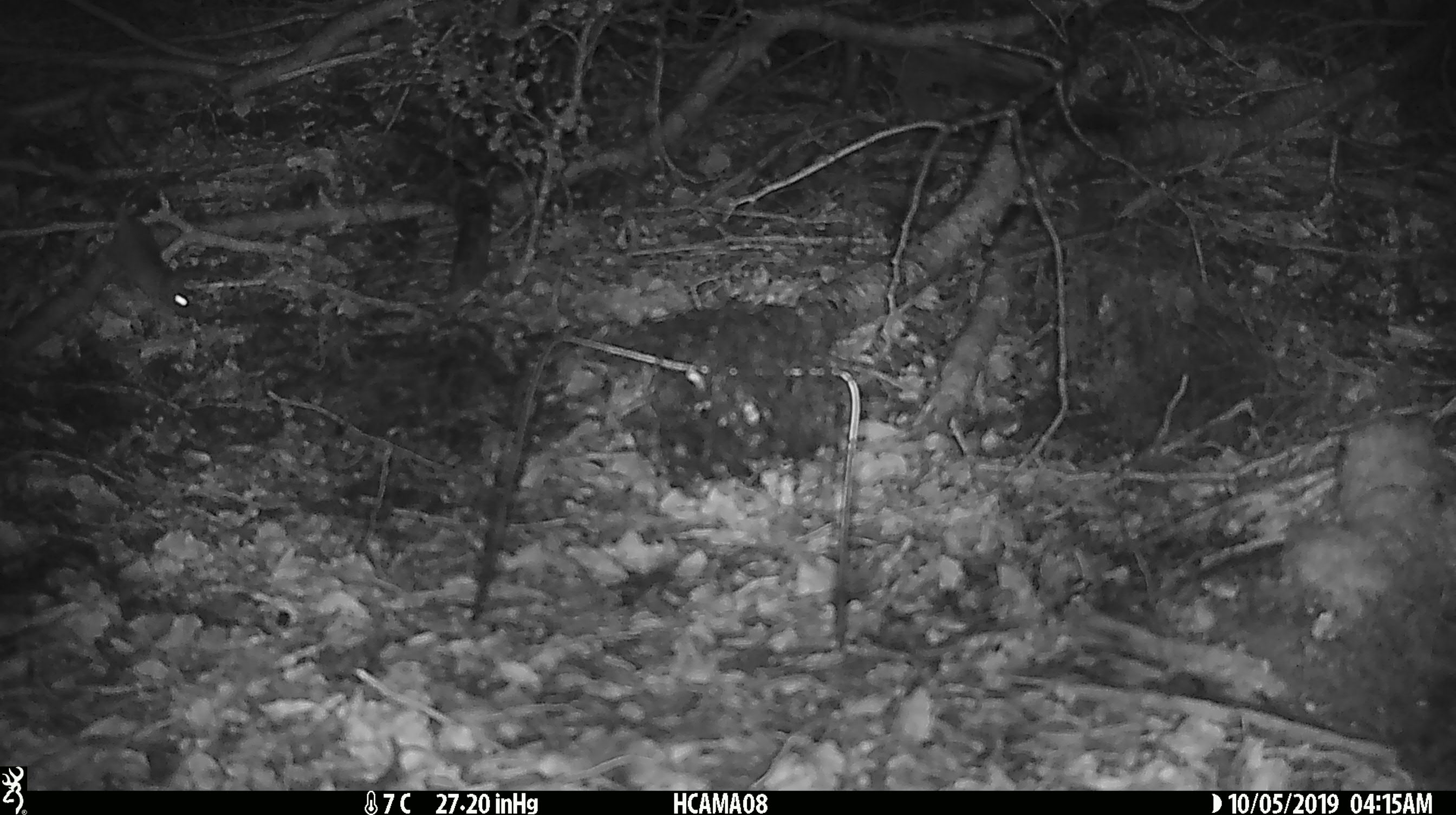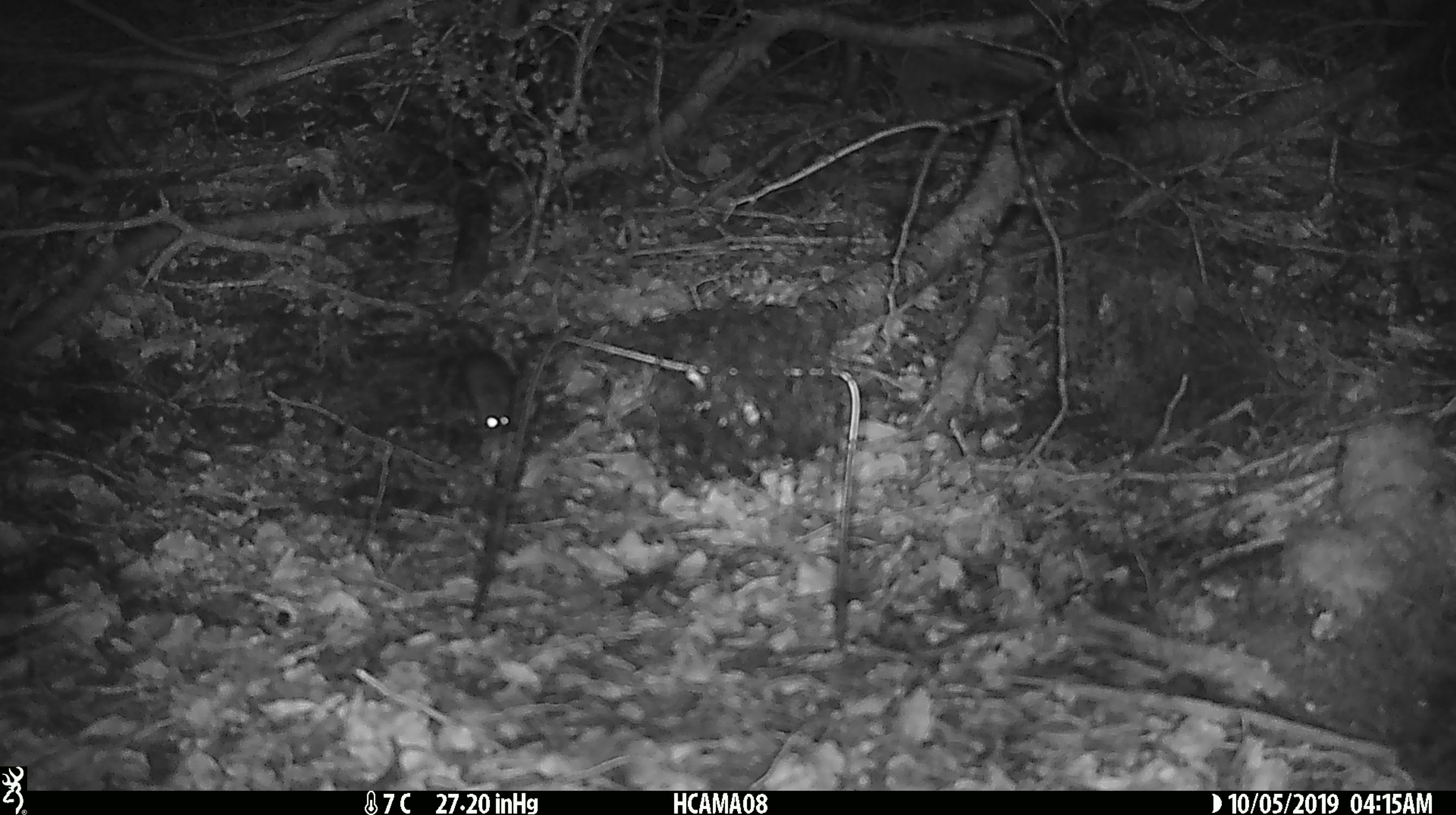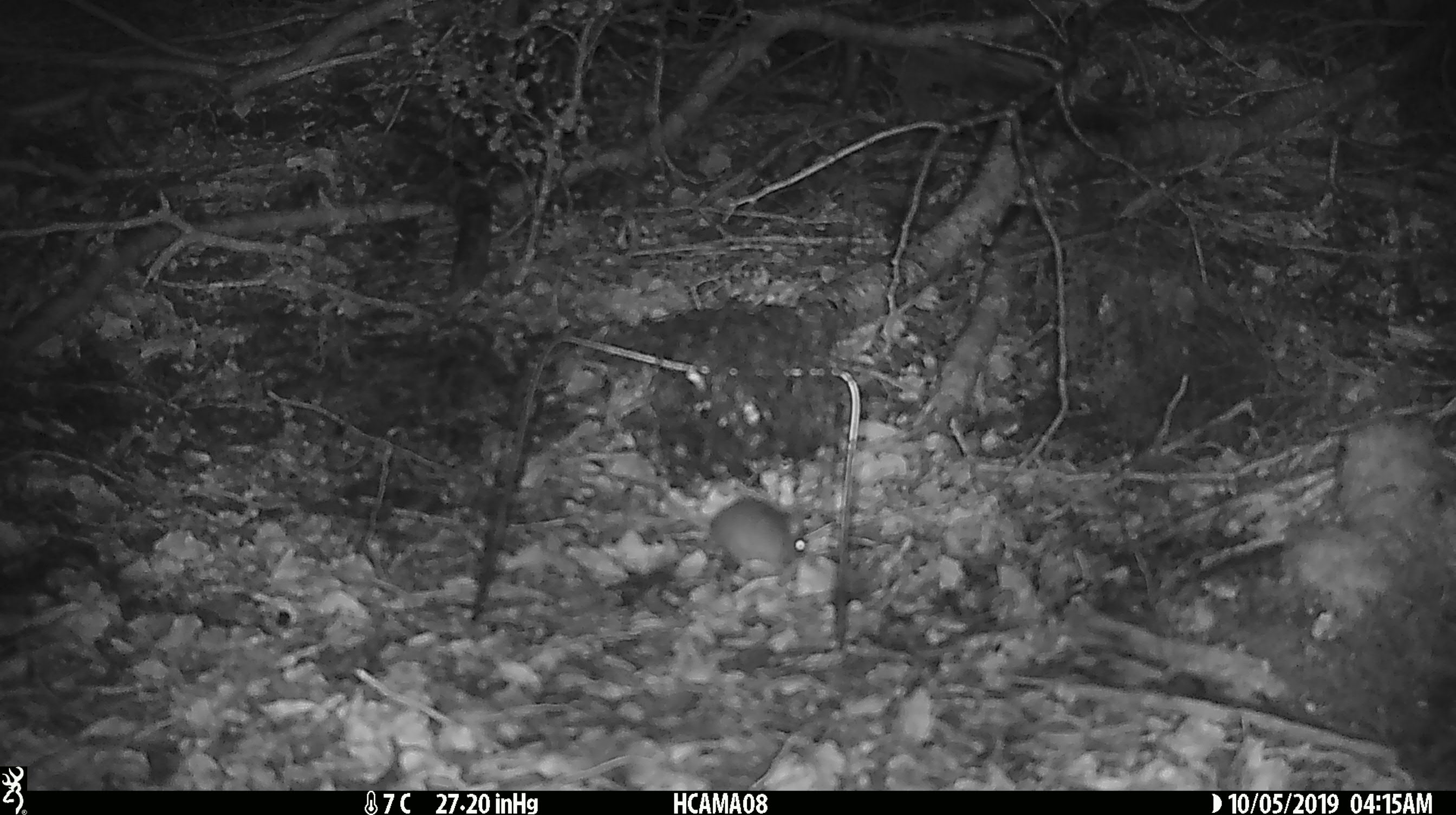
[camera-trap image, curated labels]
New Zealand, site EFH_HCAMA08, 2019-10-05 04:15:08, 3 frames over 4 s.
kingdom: Animalia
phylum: Chordata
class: Mammalia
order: Rodentia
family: Muridae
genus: Mus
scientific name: Mus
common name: mouse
Mouse (Mus).